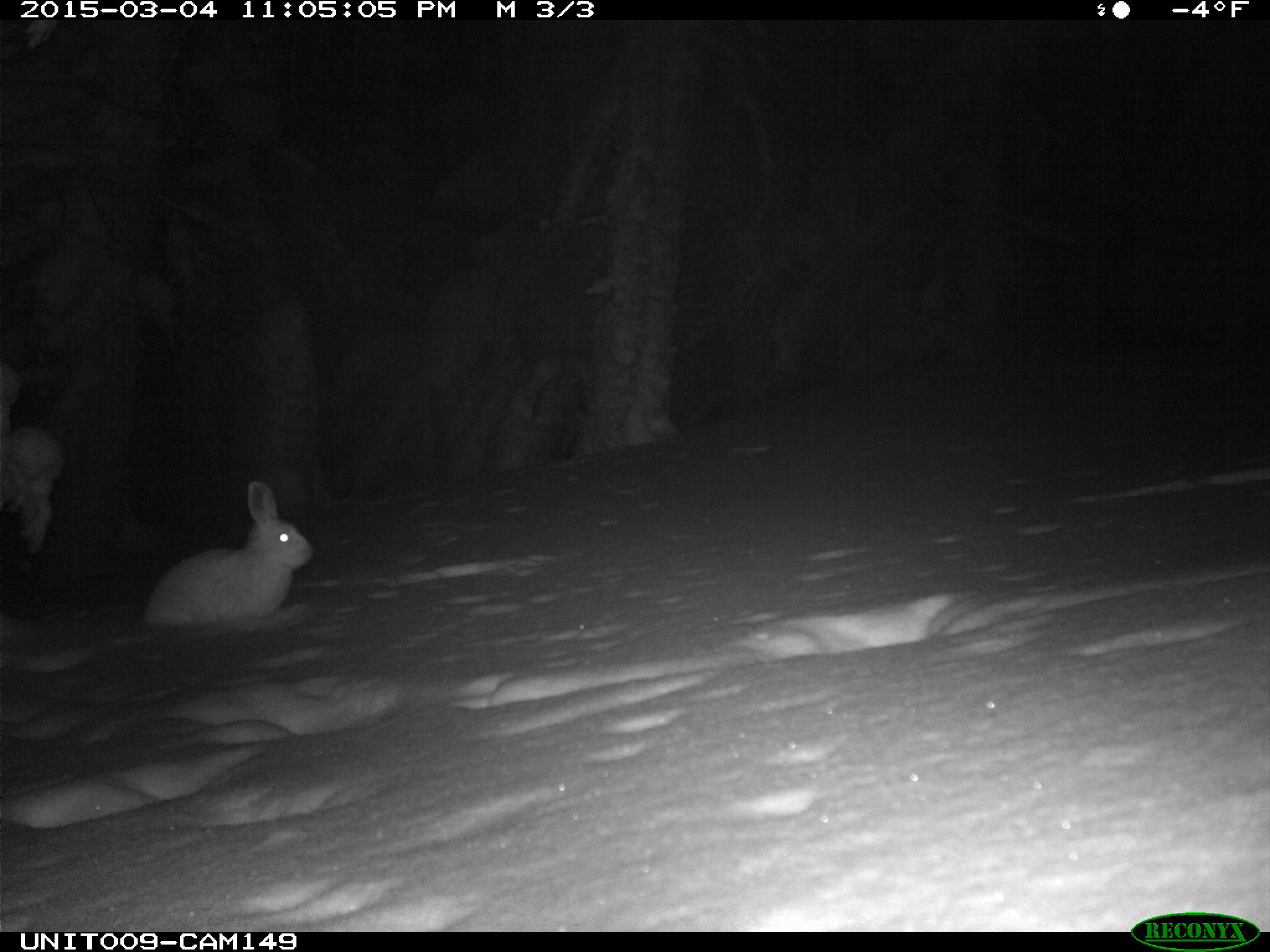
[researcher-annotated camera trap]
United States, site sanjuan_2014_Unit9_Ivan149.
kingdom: Animalia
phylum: Chordata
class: Mammalia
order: Lagomorpha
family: Leporidae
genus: Lepus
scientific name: Lepus americanus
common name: snowshoe hare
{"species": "Lepus americanus (snowshoe hare)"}